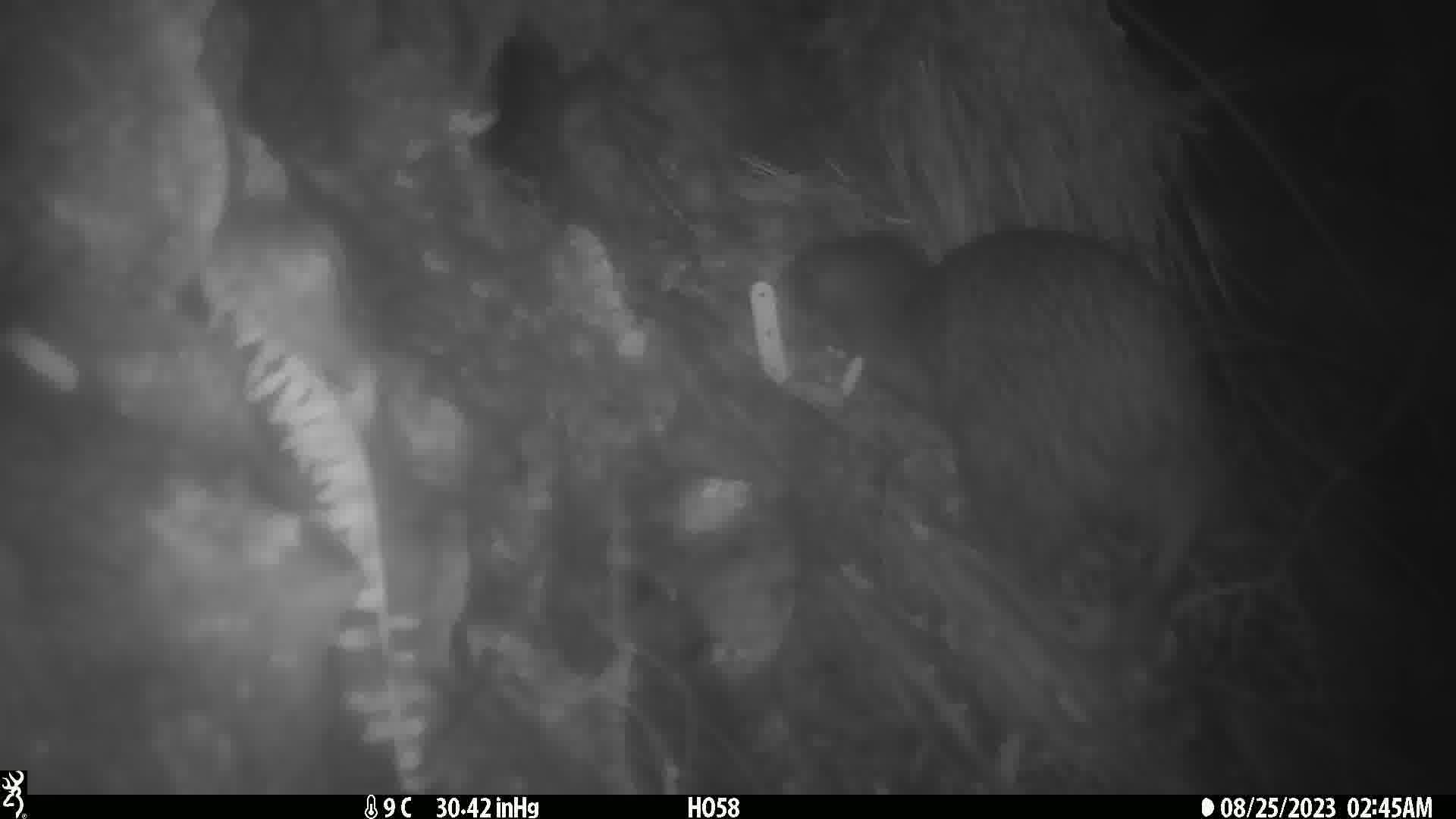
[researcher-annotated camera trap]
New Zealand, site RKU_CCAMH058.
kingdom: Animalia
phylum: Chordata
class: Aves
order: Apterygiformes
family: Apterygidae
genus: Apteryx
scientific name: Apteryx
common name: kiwi